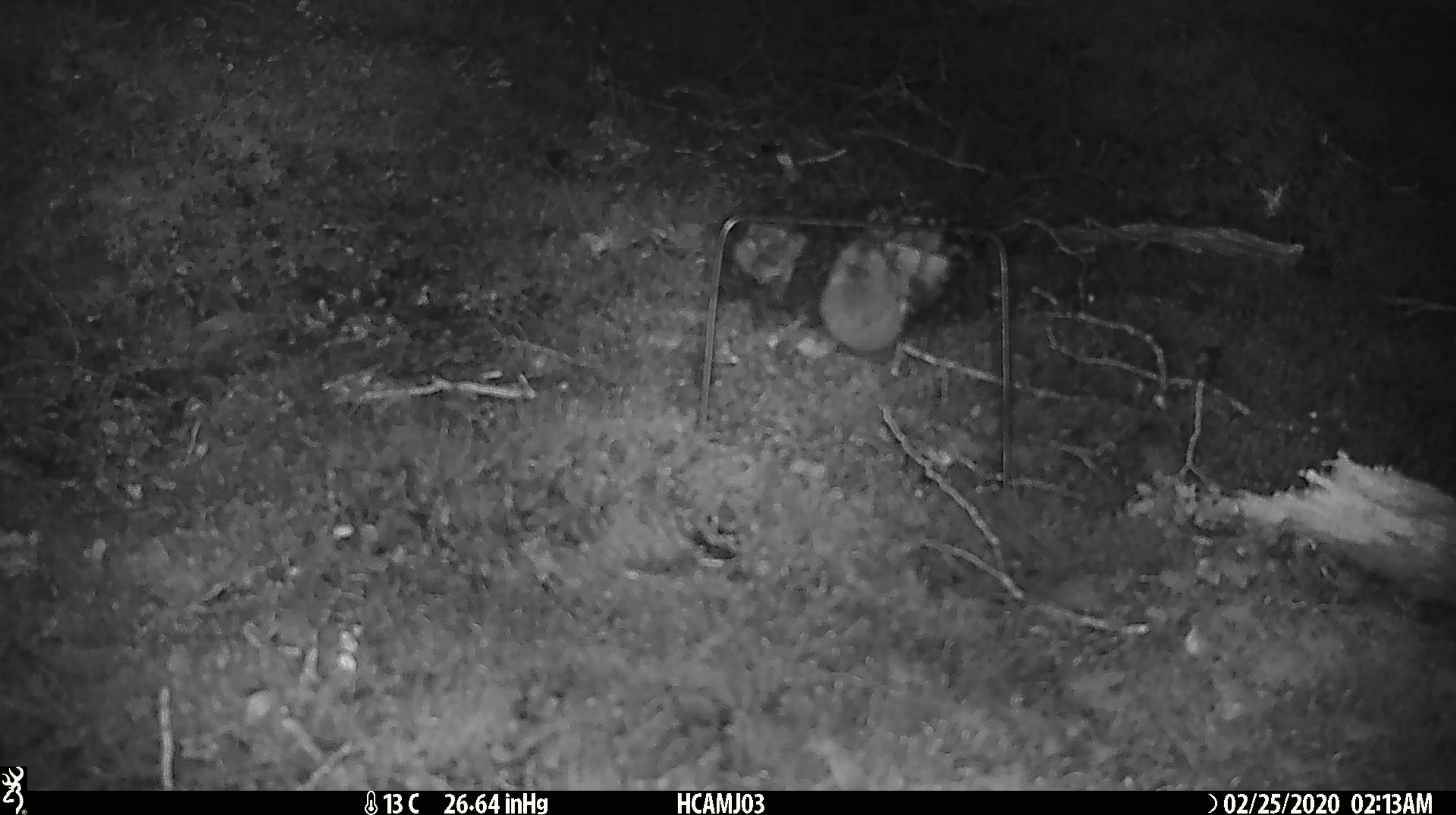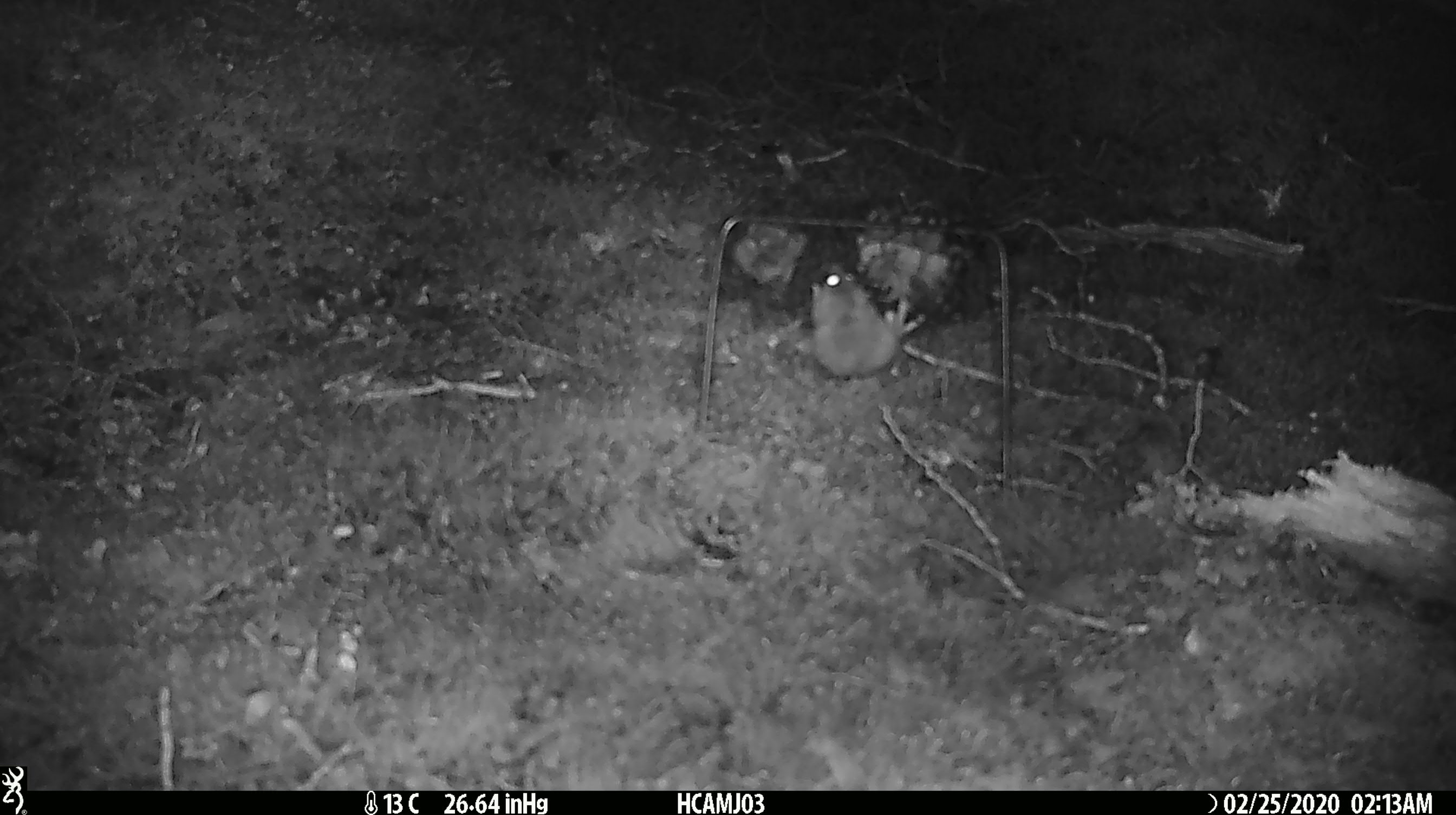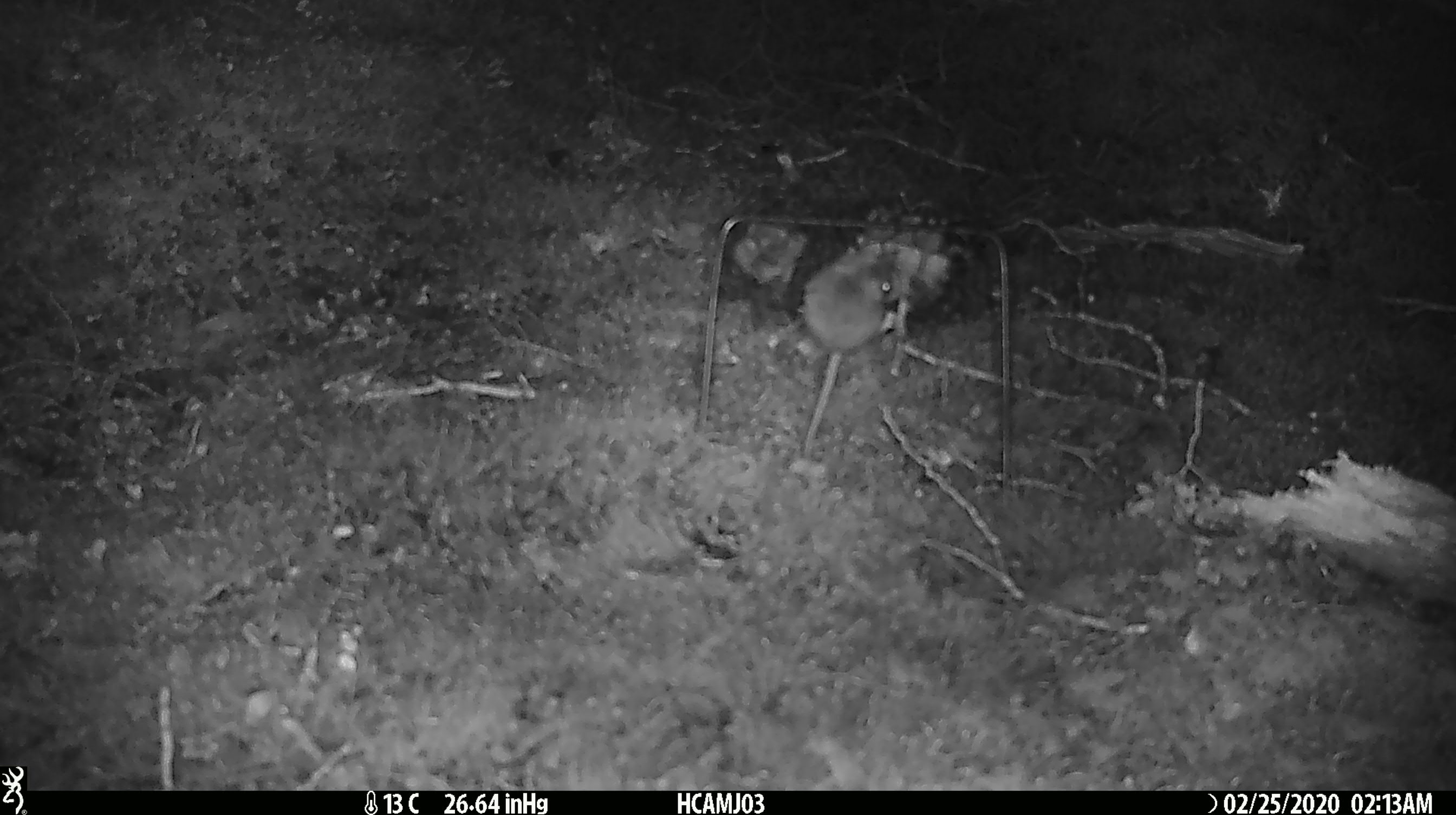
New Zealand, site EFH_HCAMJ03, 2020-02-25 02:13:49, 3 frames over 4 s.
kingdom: Animalia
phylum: Chordata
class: Mammalia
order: Rodentia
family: Muridae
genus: Mus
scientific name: Mus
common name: mouse